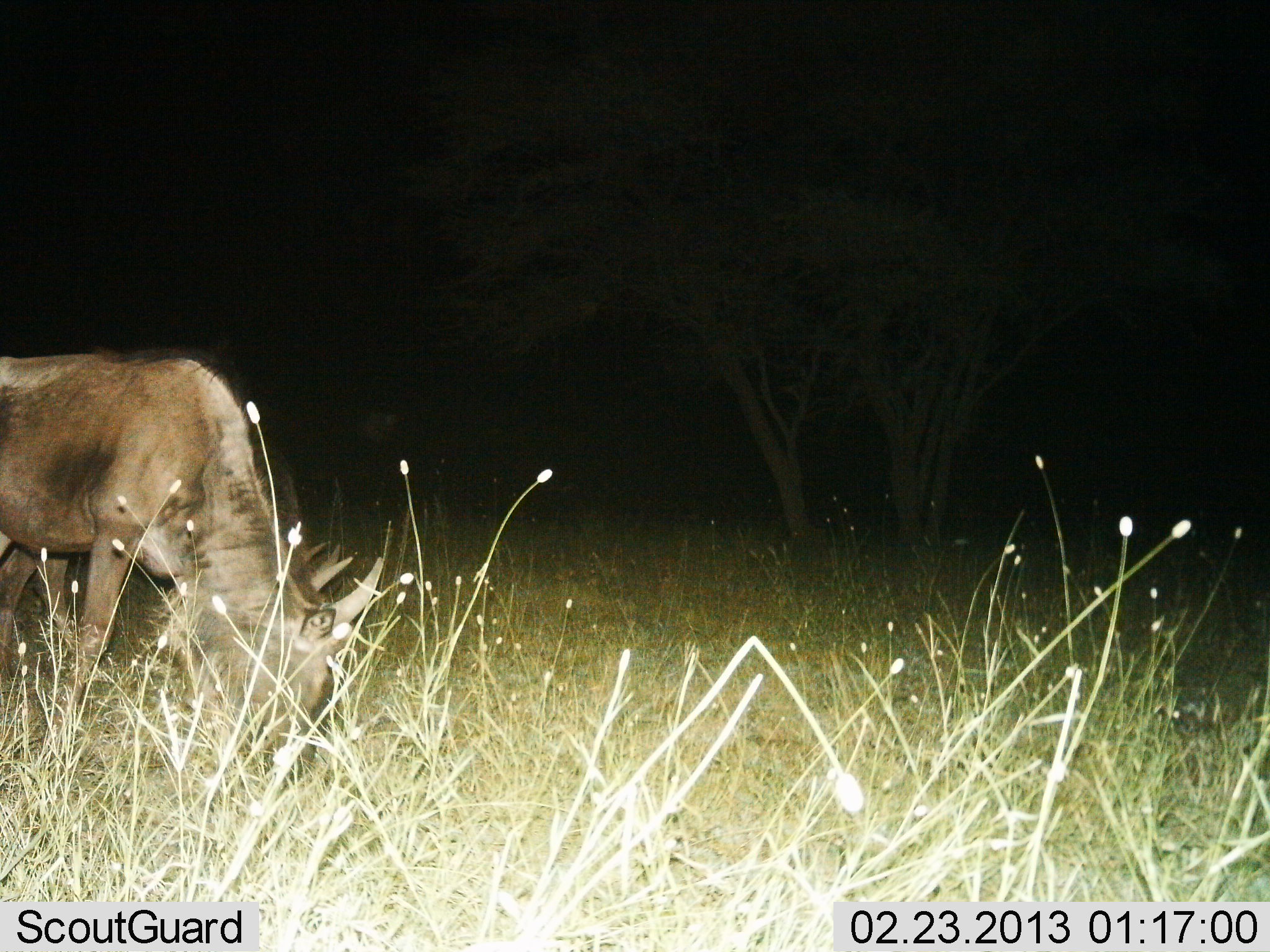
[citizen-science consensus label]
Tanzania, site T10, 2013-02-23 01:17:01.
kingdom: Animalia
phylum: Chordata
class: Mammalia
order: Artiodactyla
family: Bovidae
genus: Connochaetes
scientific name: Connochaetes taurinus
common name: blue wildebeest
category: wildebeest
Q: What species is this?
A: Wildebeest (blue wildebeest) (Connochaetes taurinus).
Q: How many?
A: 1.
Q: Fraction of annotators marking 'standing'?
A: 40%.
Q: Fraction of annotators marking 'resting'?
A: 0%.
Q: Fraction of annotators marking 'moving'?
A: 5%.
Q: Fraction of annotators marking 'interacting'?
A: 0%.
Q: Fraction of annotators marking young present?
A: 0%.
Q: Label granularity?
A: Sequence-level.